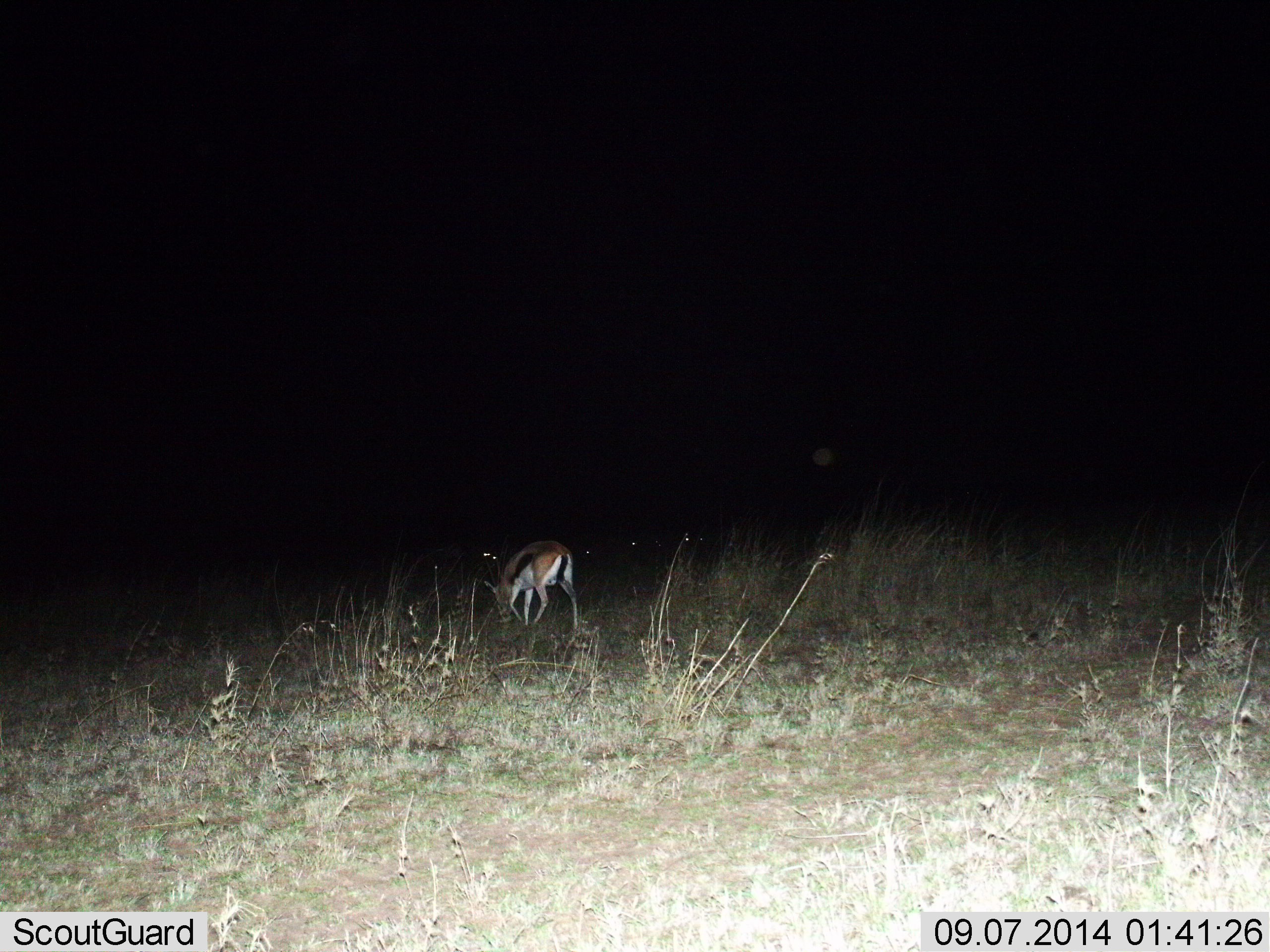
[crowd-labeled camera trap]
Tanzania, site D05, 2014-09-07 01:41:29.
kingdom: Animalia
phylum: Chordata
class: Mammalia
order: Artiodactyla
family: Bovidae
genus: Eudorcas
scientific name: Eudorcas thomsonii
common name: thomson's gazelle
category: gazellethomsons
Gazellethomsons (thomson's gazelle) (Eudorcas thomsonii), count 1. Behavior (volunteer vote fractions): standing 10%, resting 0%, moving 10%, interacting 0%. Young present (vote fraction): 0%. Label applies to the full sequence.